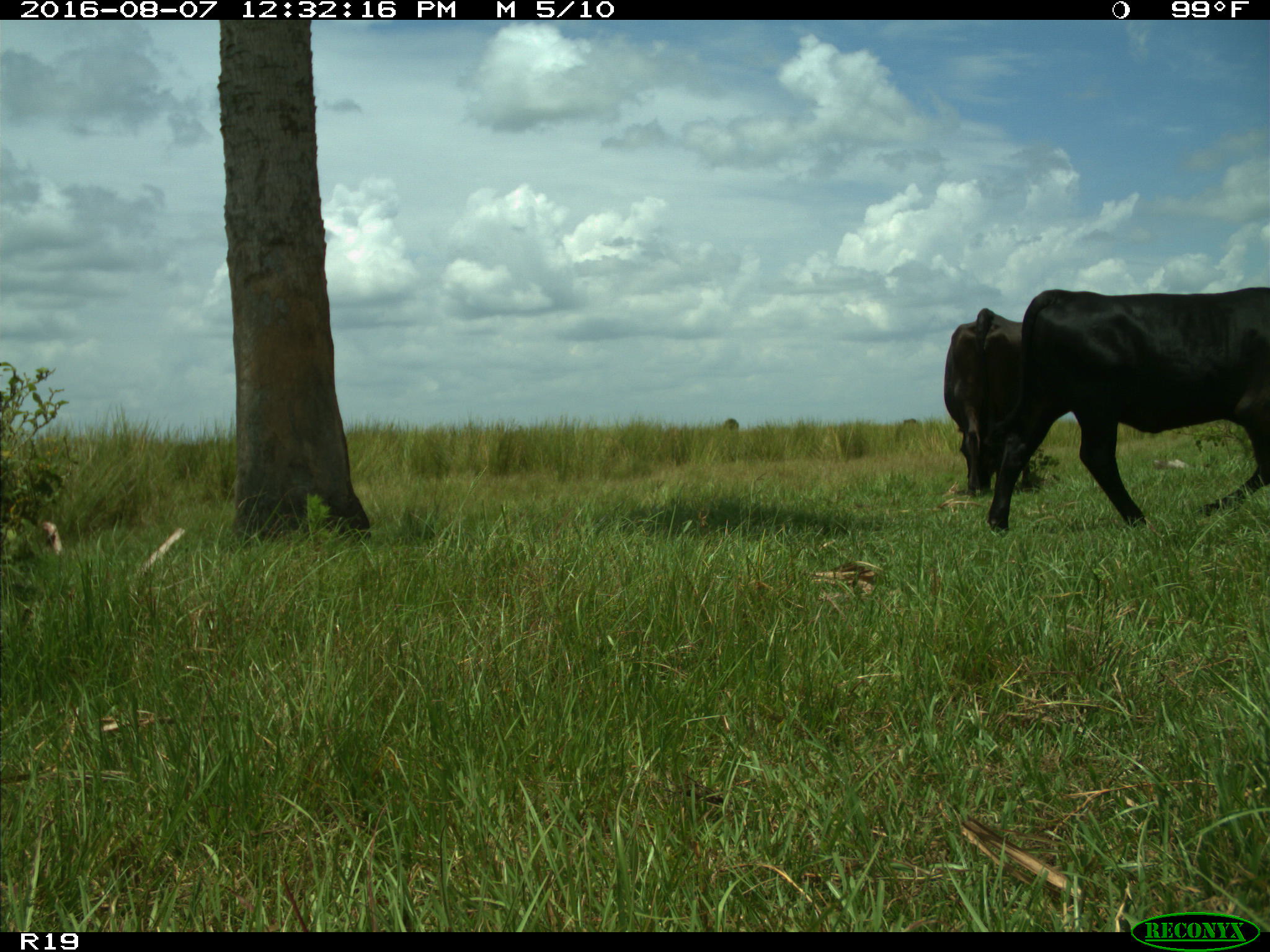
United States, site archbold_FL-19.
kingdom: Animalia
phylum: Chordata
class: Mammalia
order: Artiodactyla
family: Bovidae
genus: Bos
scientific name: Bos taurus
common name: domestic cow